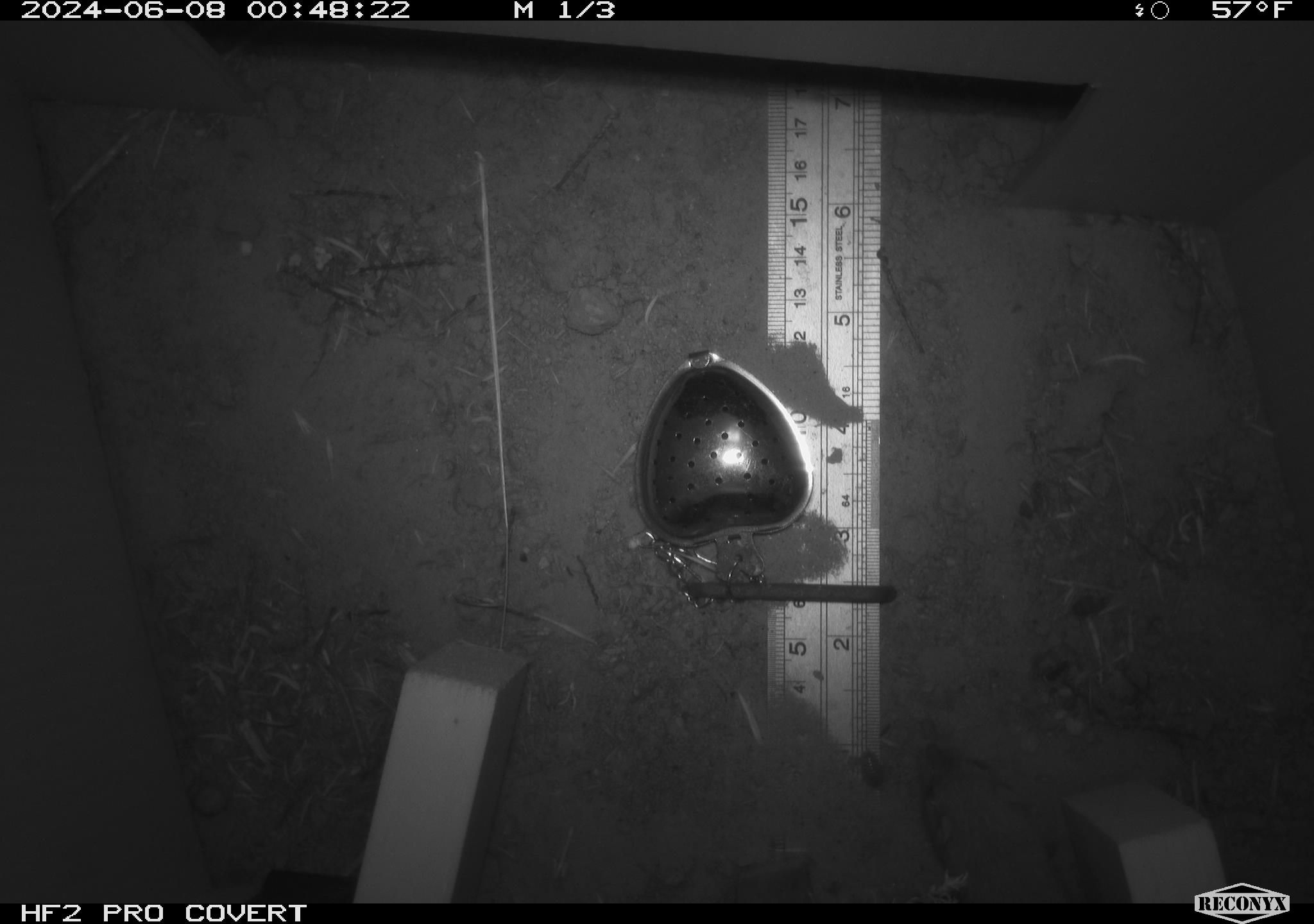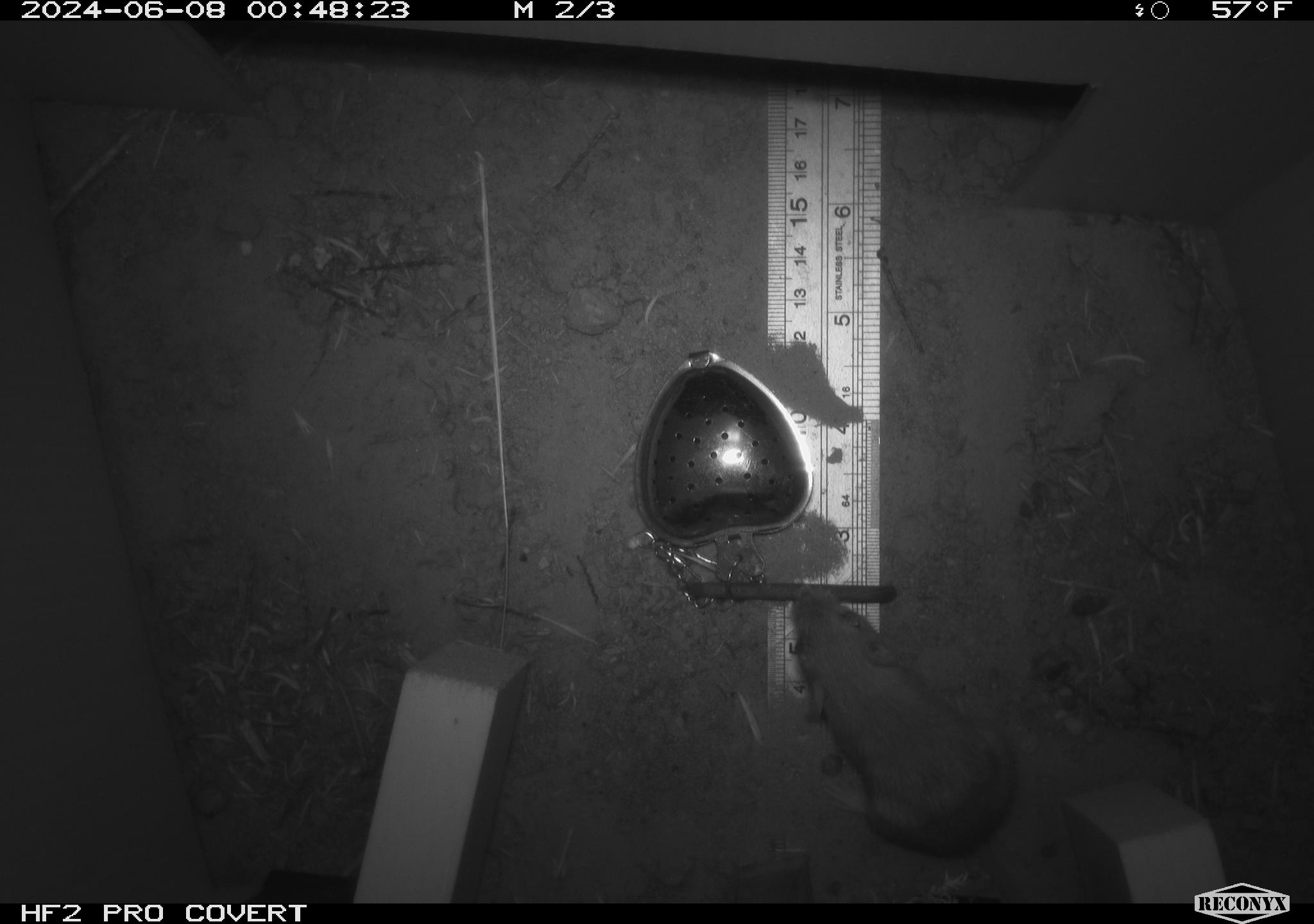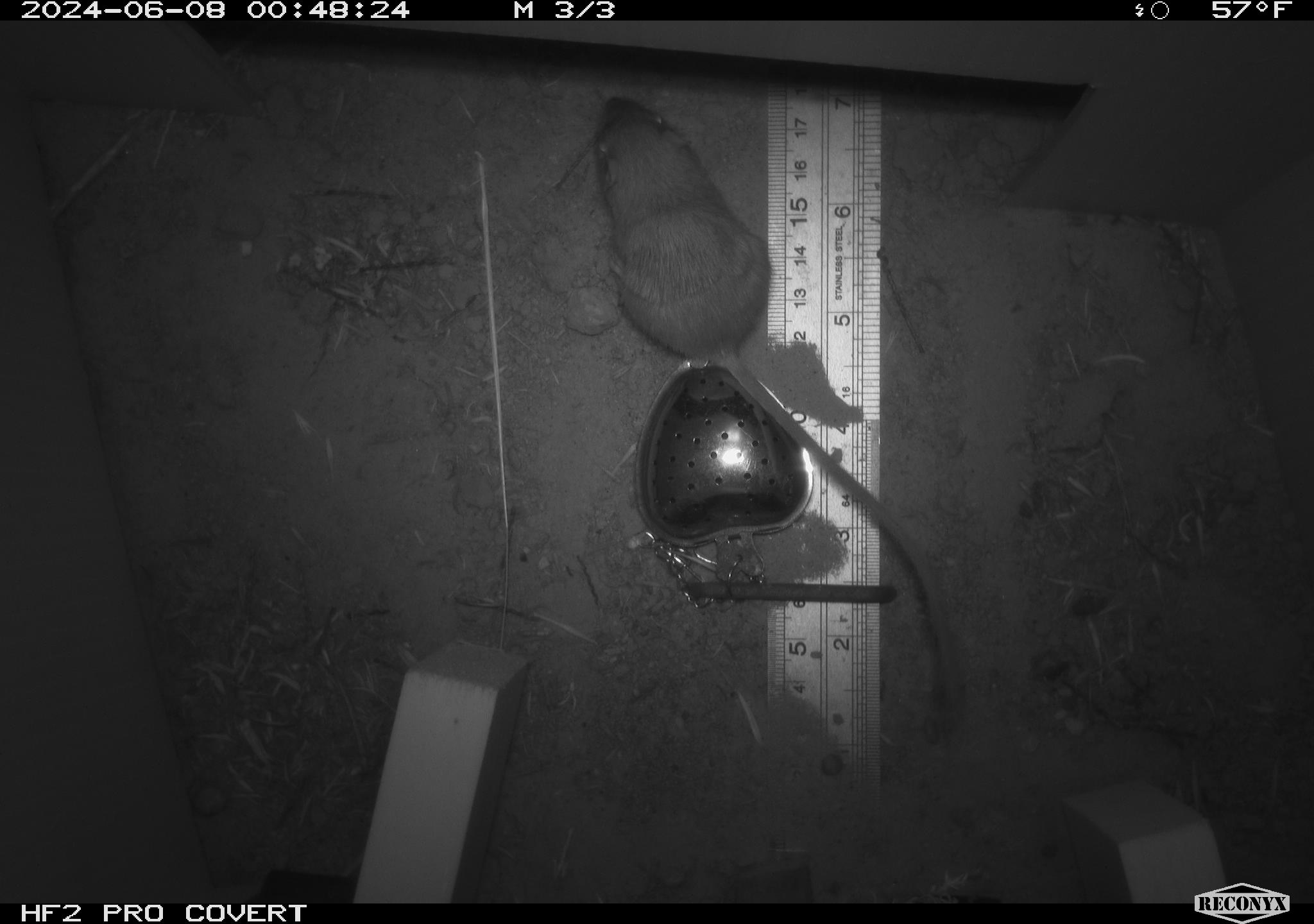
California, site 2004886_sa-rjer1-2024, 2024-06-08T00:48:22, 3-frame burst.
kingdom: Animalia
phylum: Chordata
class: Mammalia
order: Rodentia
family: Heteromyidae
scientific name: Heteromyidae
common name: kangaroo rats and pocket mice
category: heteromyidae family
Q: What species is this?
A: Heteromyidae family (kangaroo rats and pocket mice) (Heteromyidae).